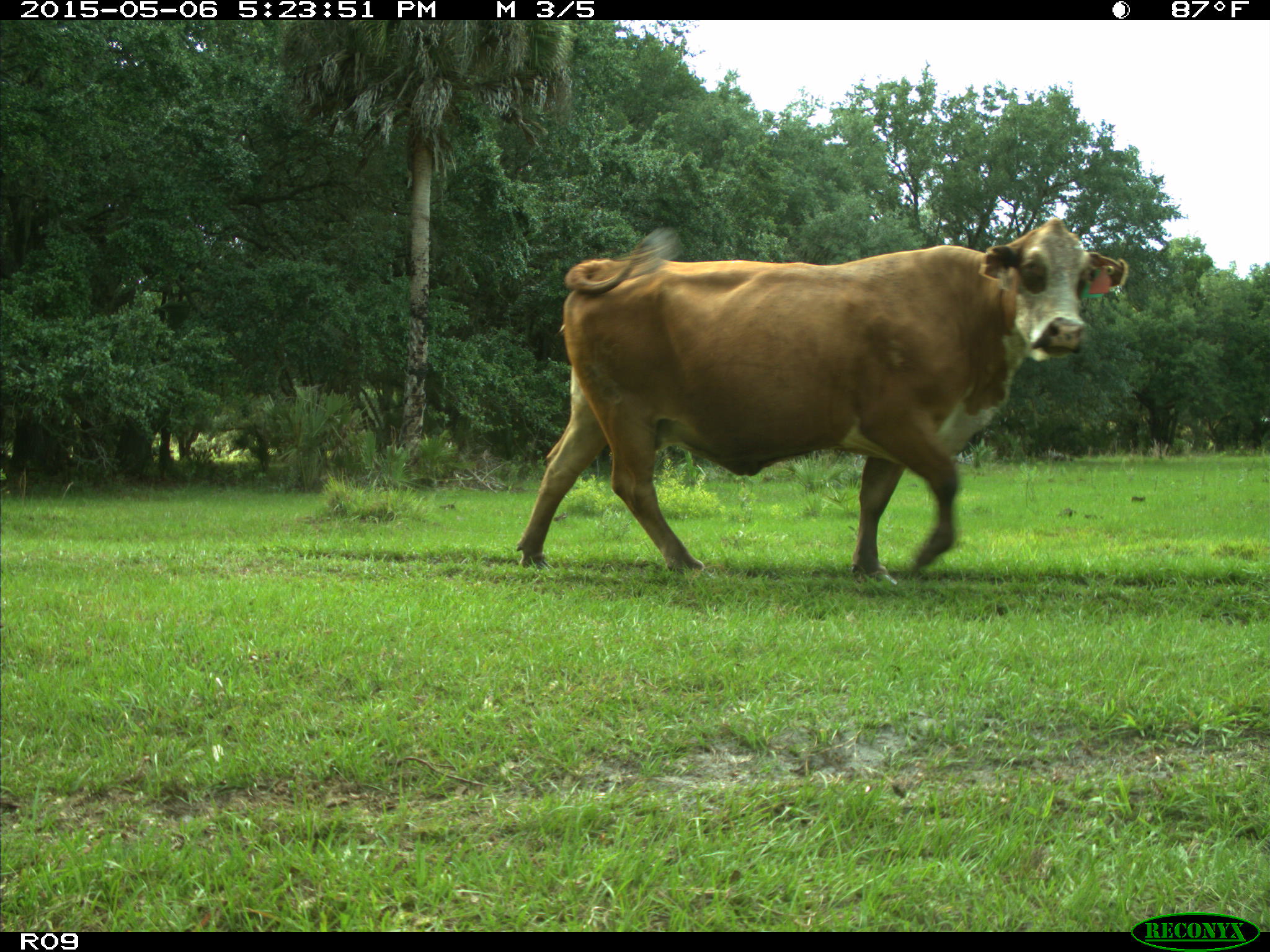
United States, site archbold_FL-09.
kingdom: Animalia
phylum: Chordata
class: Mammalia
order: Artiodactyla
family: Bovidae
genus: Bos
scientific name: Bos taurus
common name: domestic cow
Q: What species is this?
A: Bos taurus (domestic cow).